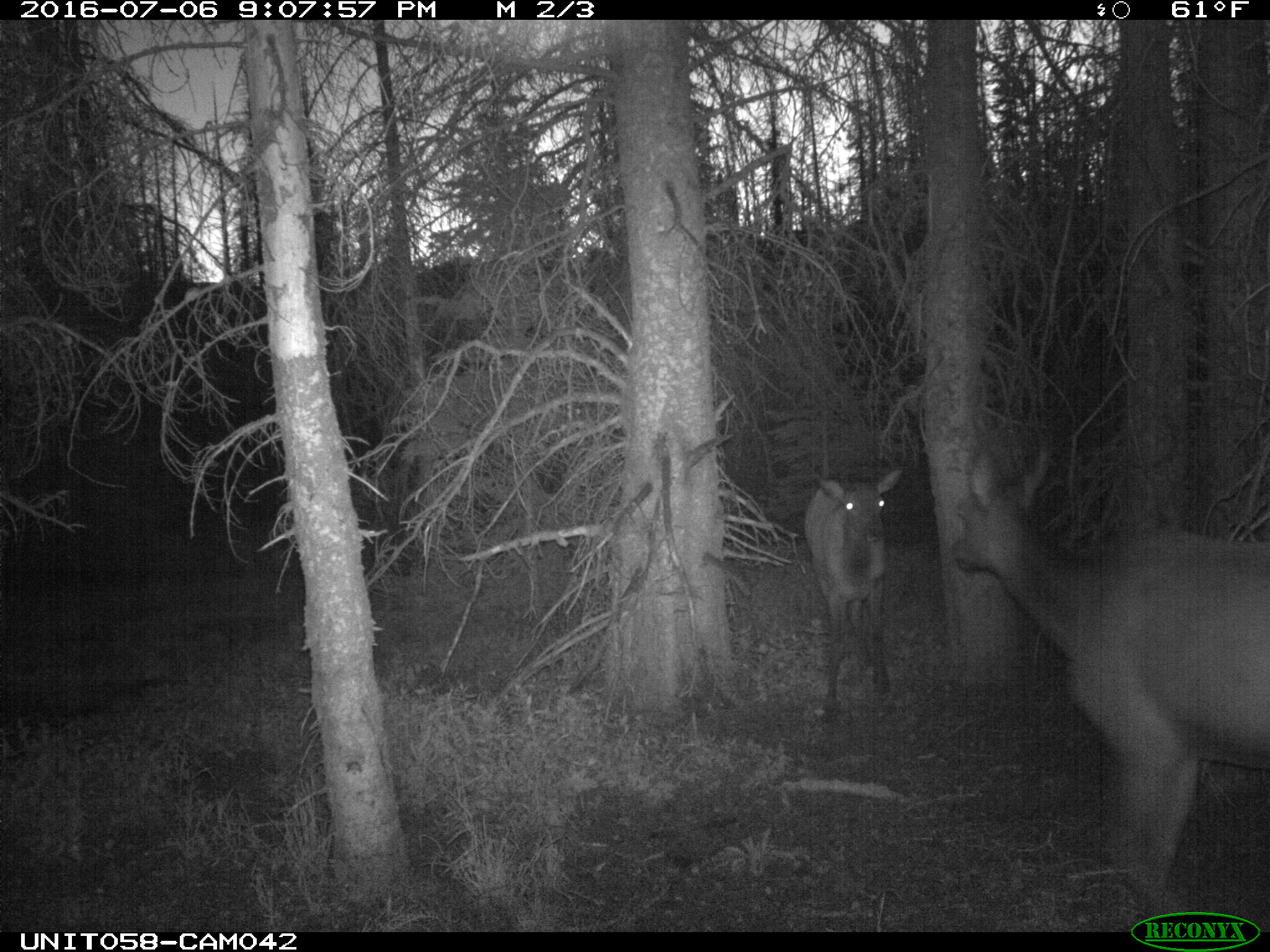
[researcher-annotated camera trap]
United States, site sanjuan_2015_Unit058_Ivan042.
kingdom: Animalia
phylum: Chordata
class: Mammalia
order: Artiodactyla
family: Cervidae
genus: Cervus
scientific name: Cervus elaphus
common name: red deer